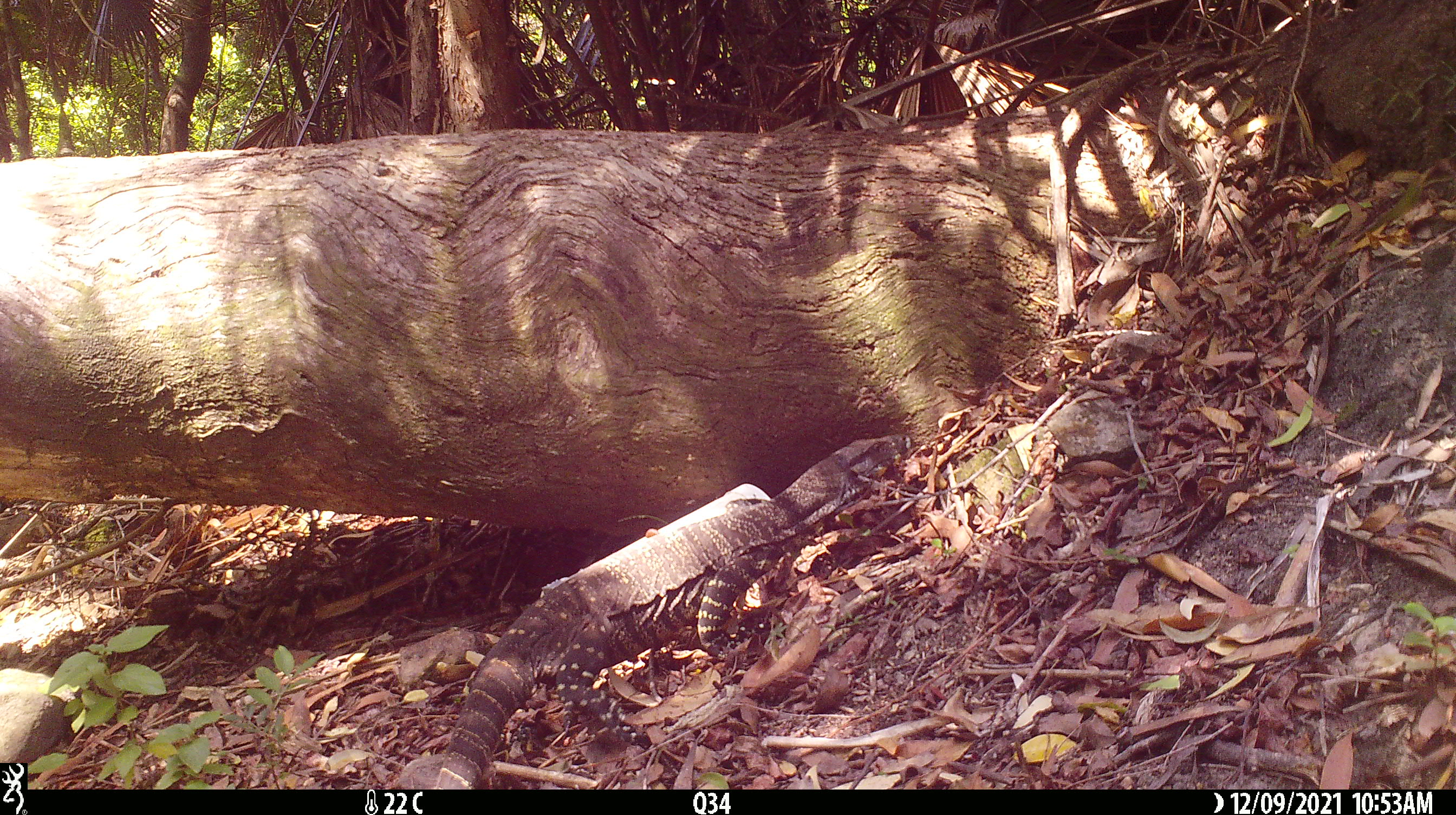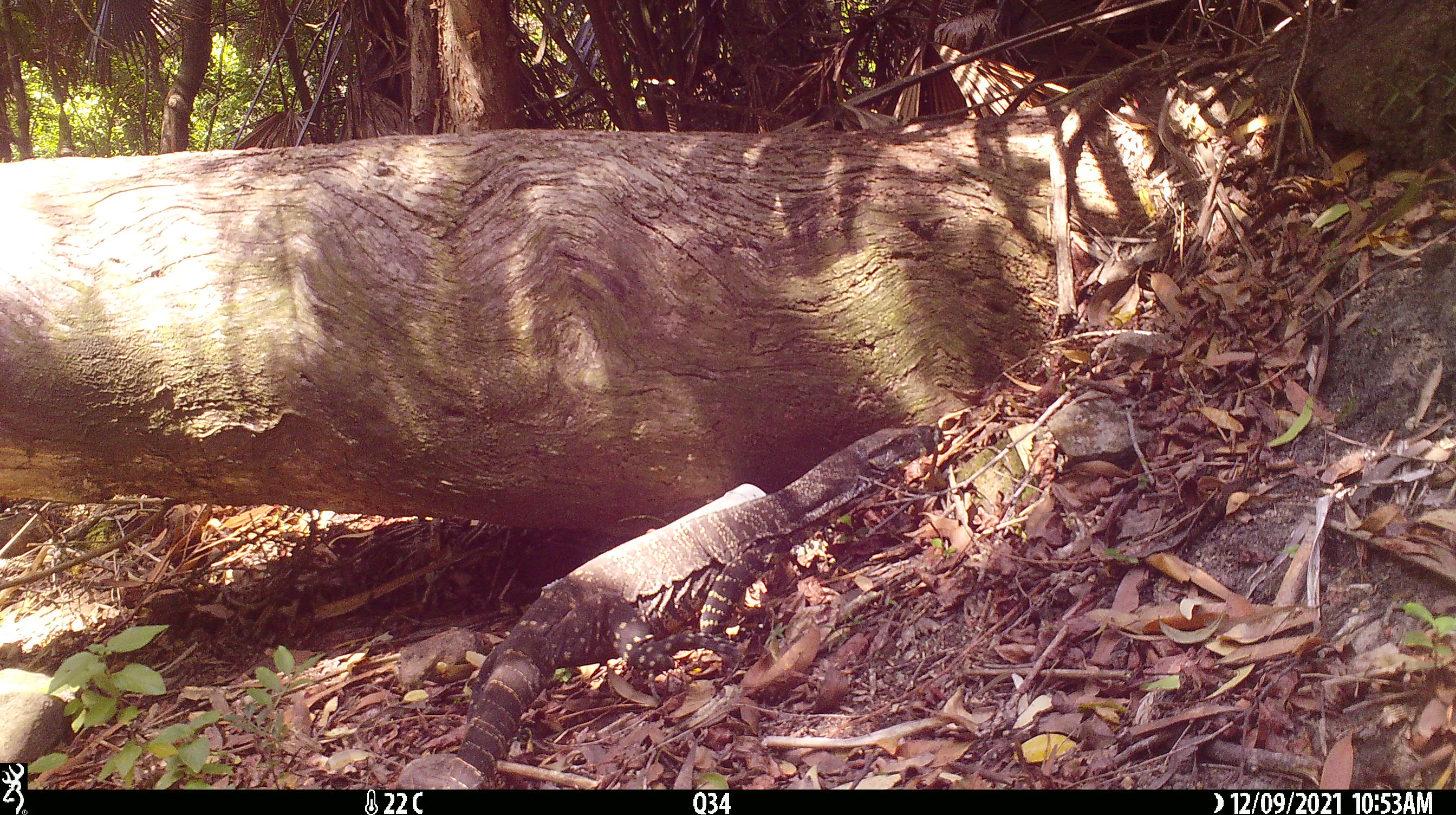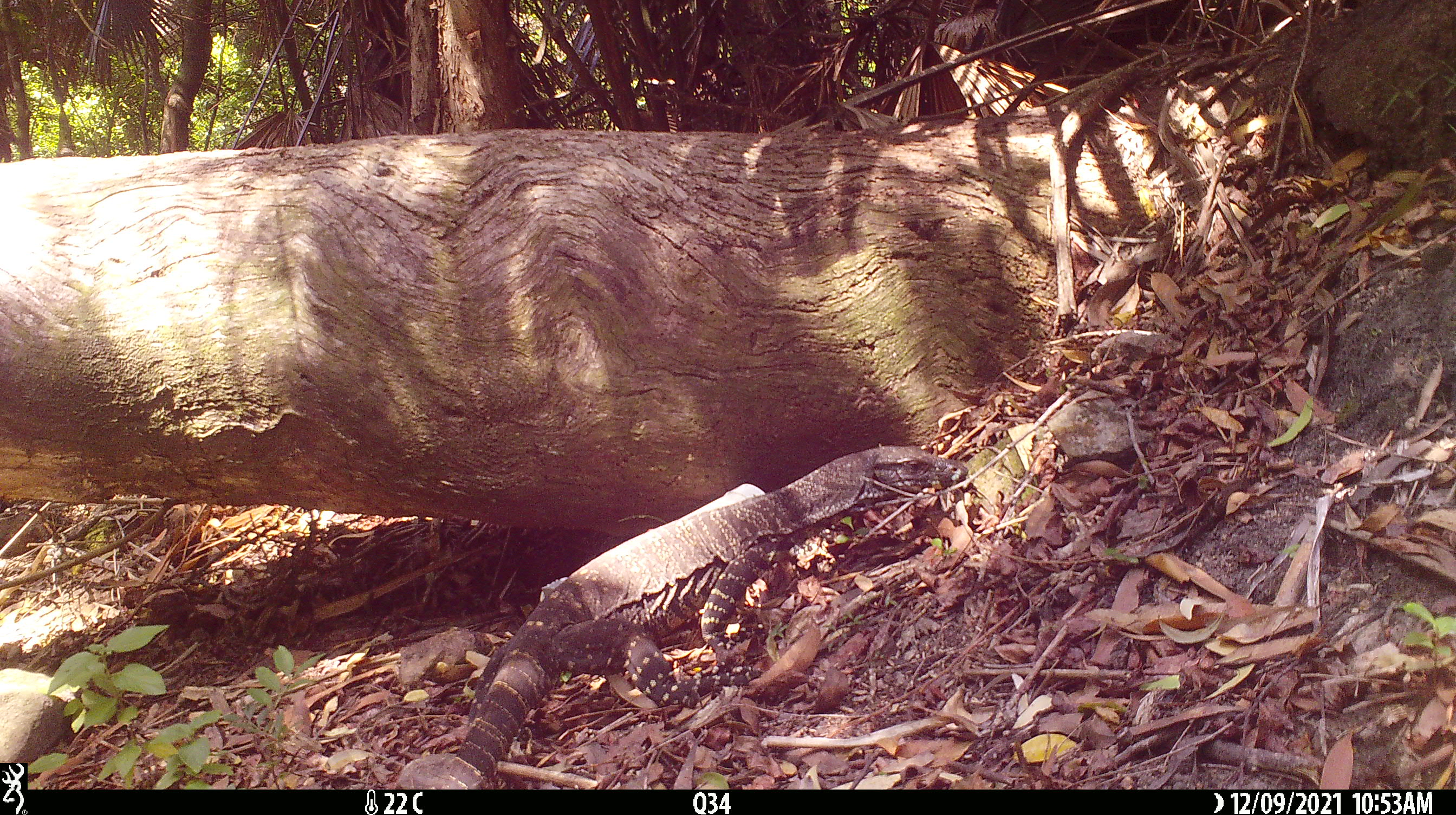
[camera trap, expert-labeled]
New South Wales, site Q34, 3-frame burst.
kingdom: Animalia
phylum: Chordata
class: Reptilia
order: Squamata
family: Varanidae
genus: Varanus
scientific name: Varanus varius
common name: lace monitor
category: goanna